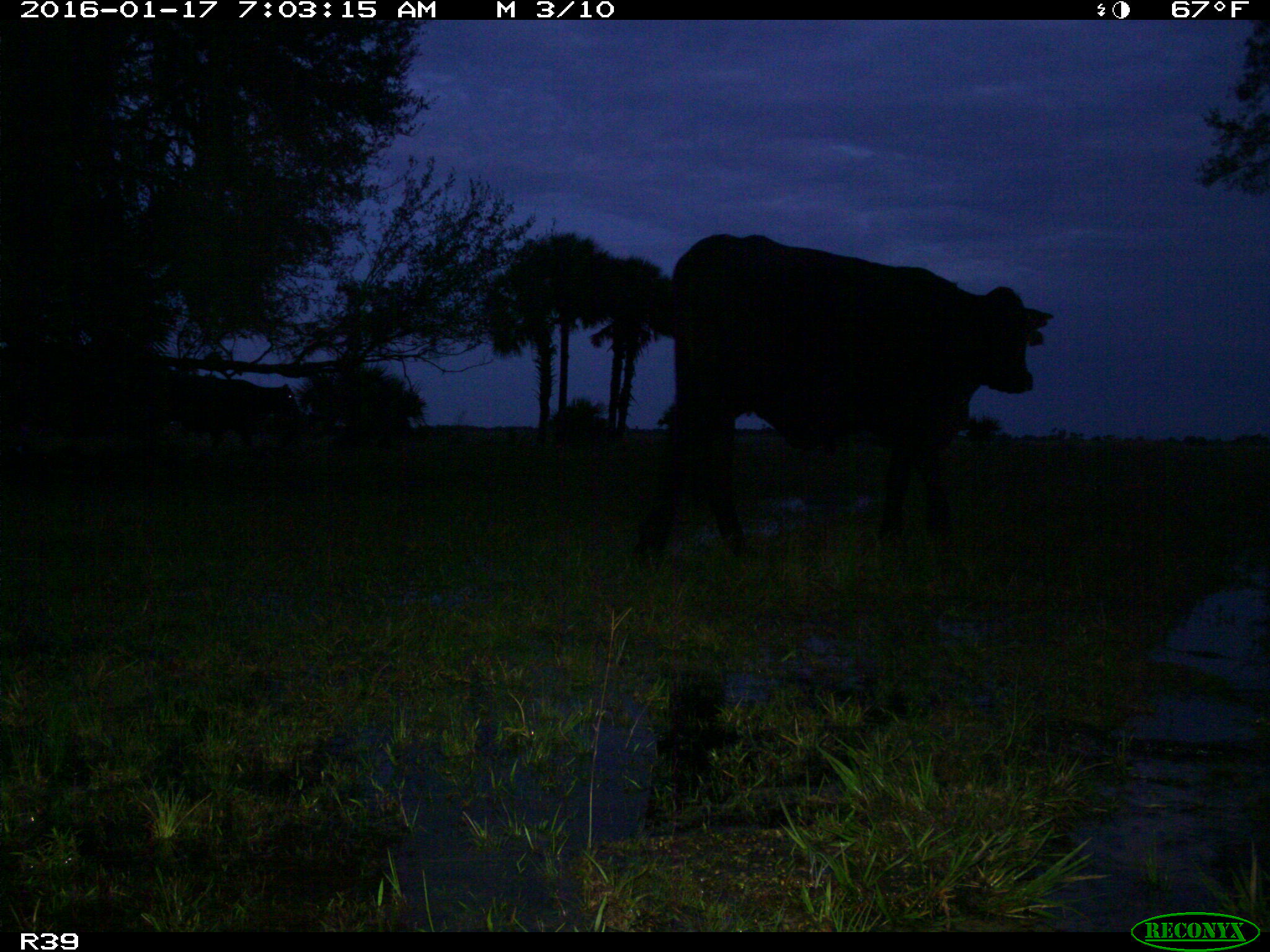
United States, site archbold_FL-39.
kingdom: Animalia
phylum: Chordata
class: Mammalia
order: Artiodactyla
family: Bovidae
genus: Bos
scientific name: Bos taurus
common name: domestic cow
Bos taurus (domestic cow).